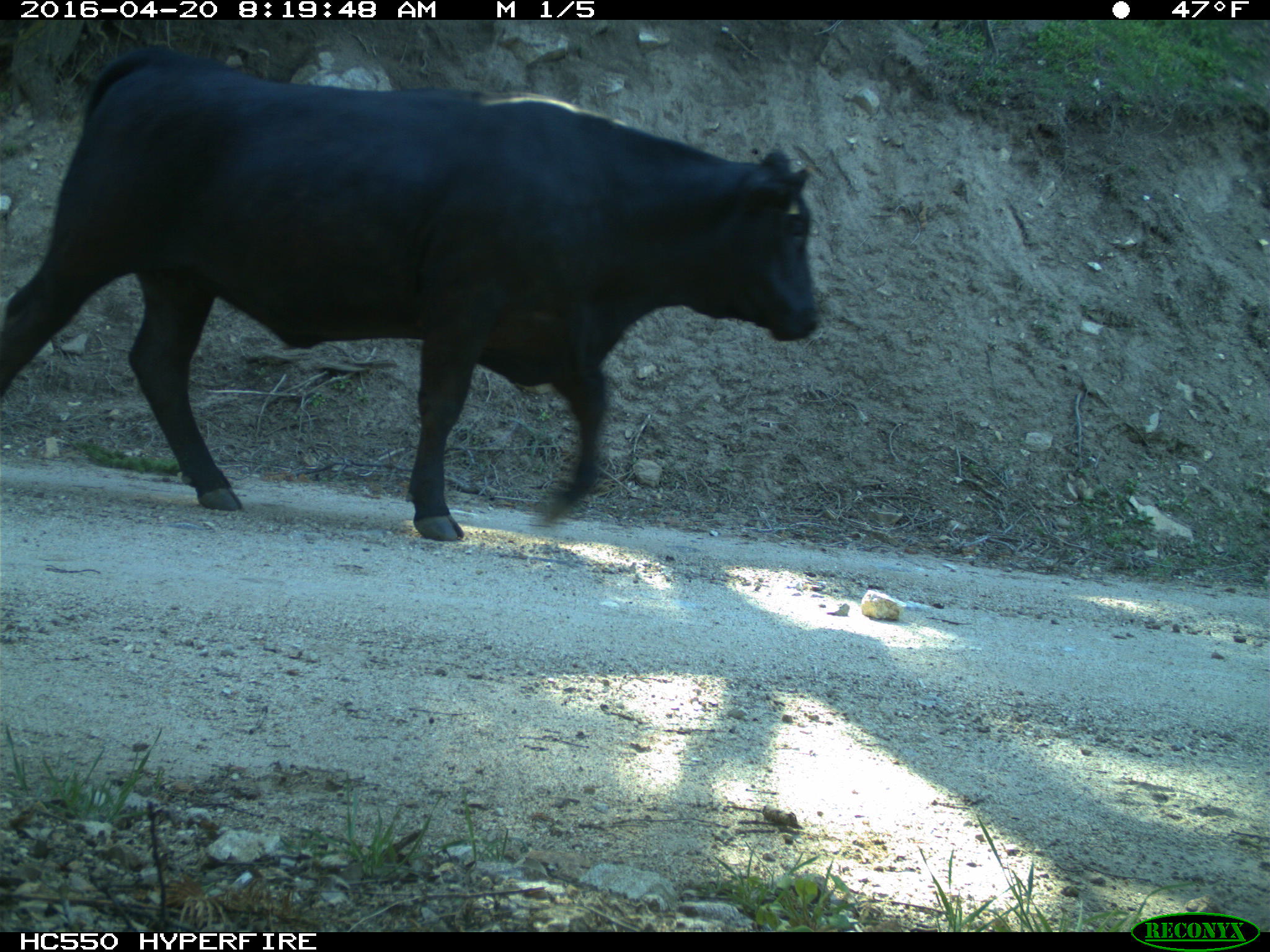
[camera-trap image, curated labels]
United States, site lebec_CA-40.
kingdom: Animalia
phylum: Chordata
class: Mammalia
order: Artiodactyla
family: Bovidae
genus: Bos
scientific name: Bos taurus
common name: domestic cow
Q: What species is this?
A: Bos taurus (domestic cow).